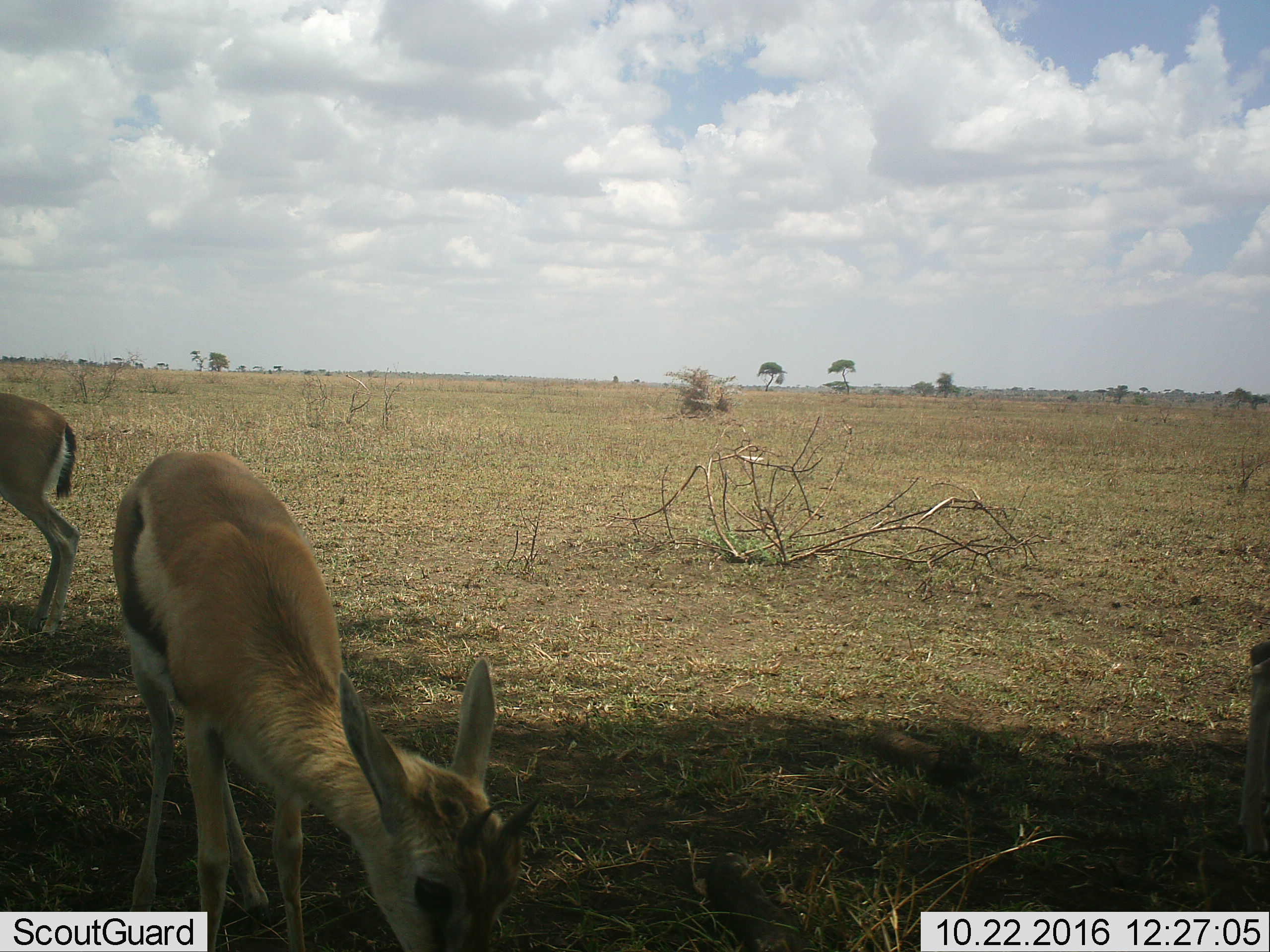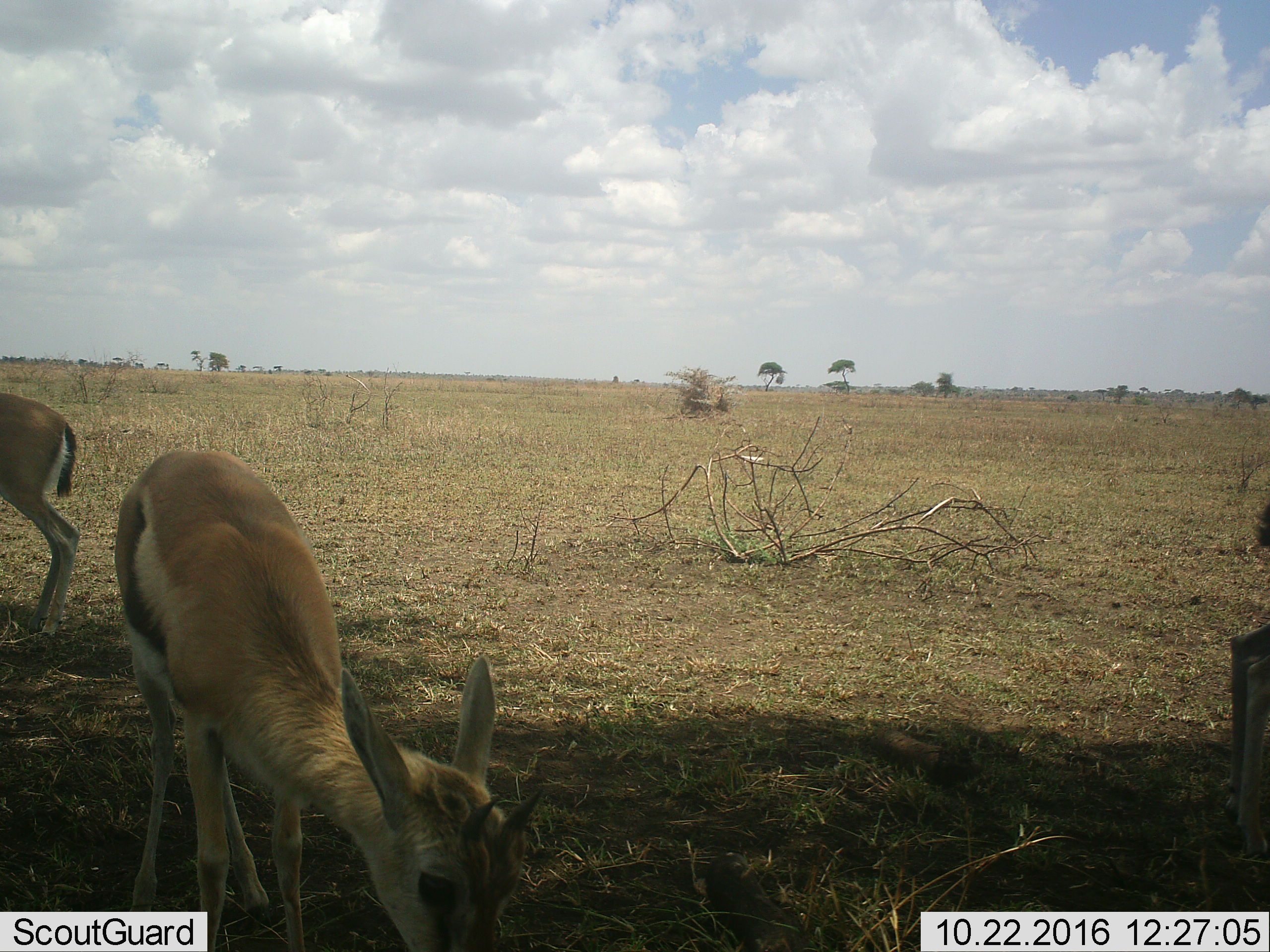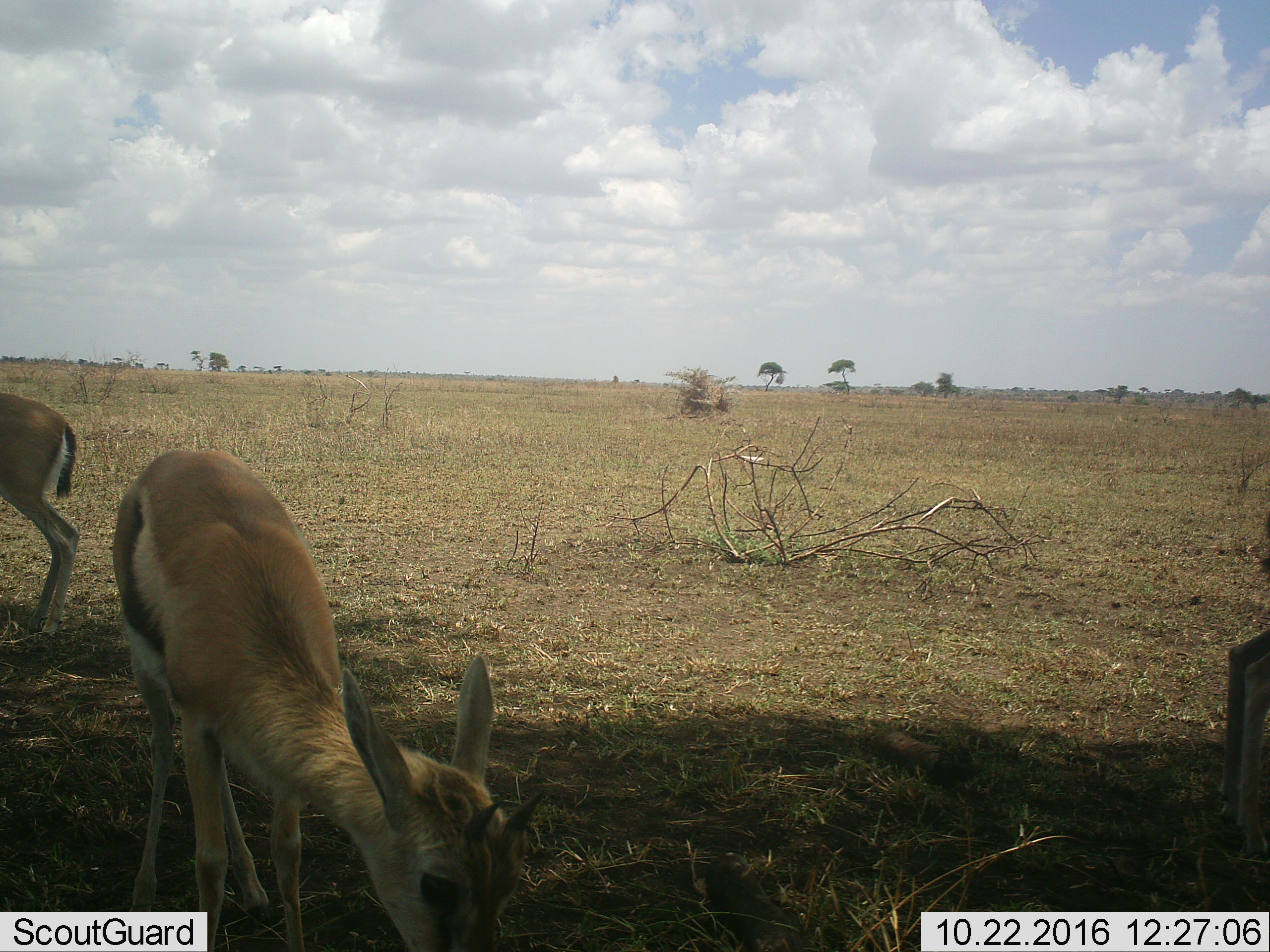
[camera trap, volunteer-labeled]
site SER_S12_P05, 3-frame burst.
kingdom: Animalia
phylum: Chordata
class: Mammalia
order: Artiodactyla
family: Bovidae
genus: Eudorcas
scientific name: Eudorcas thomsonii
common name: thomson's gazelle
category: gazellethomsons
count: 3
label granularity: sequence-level